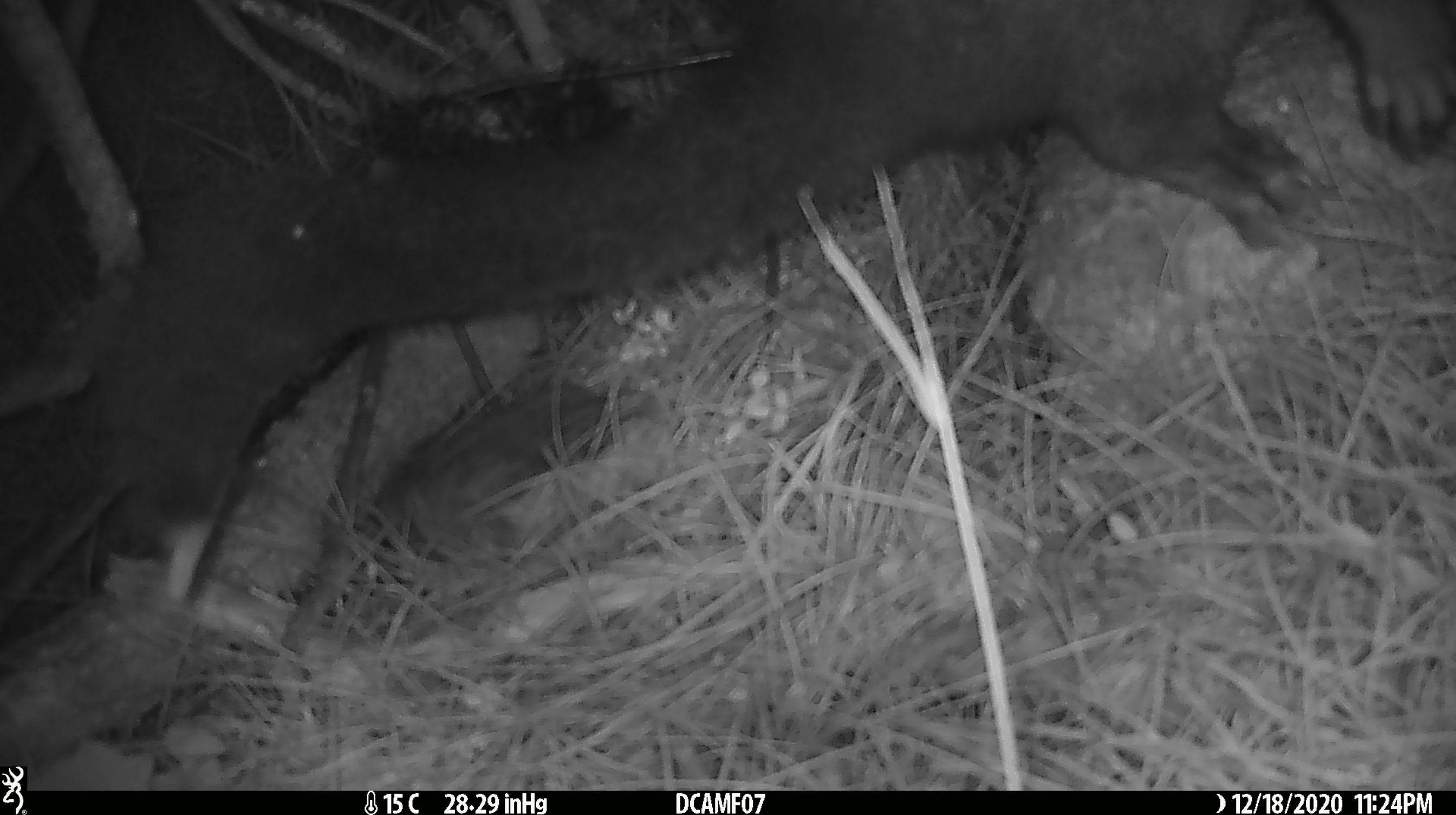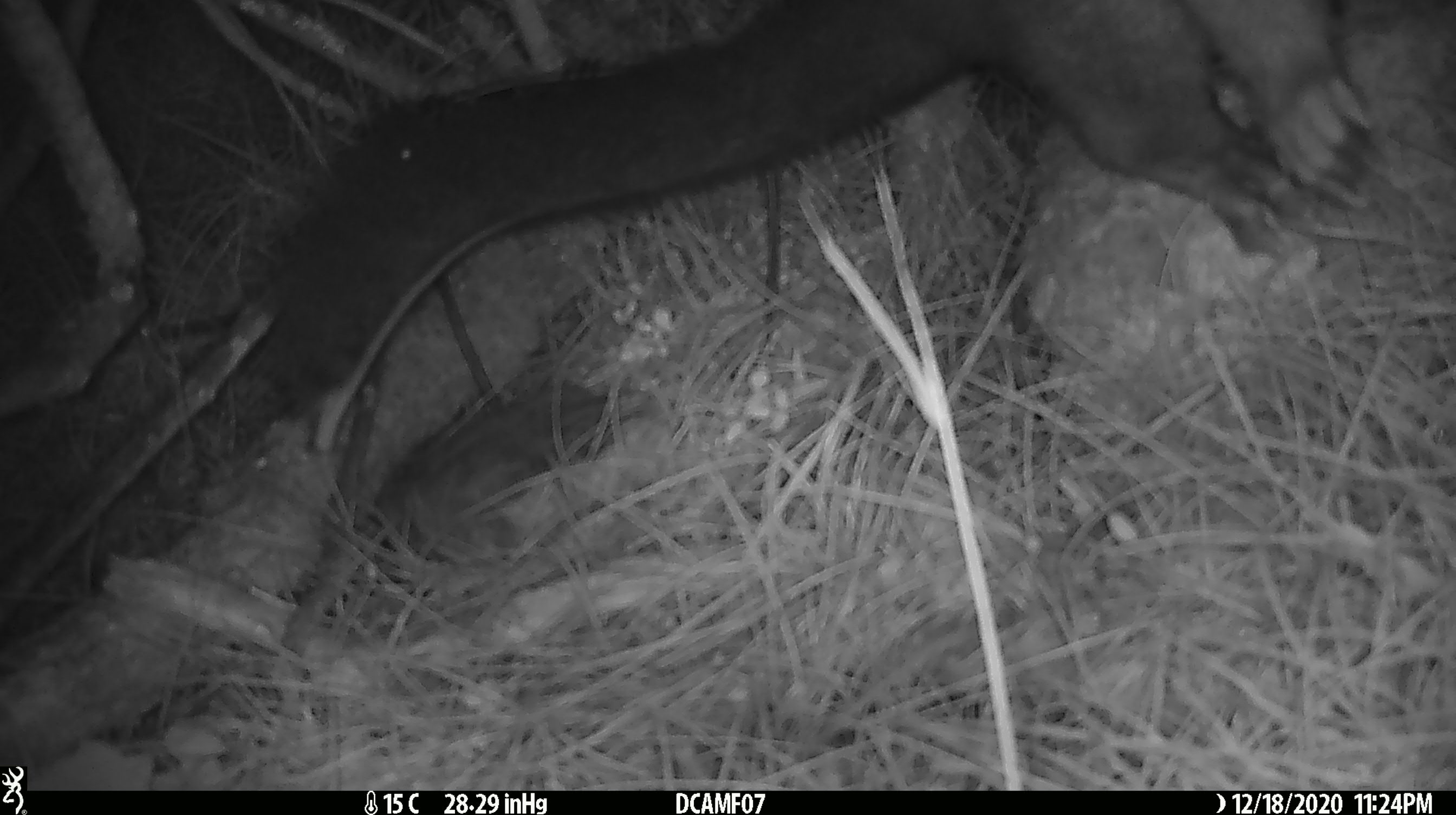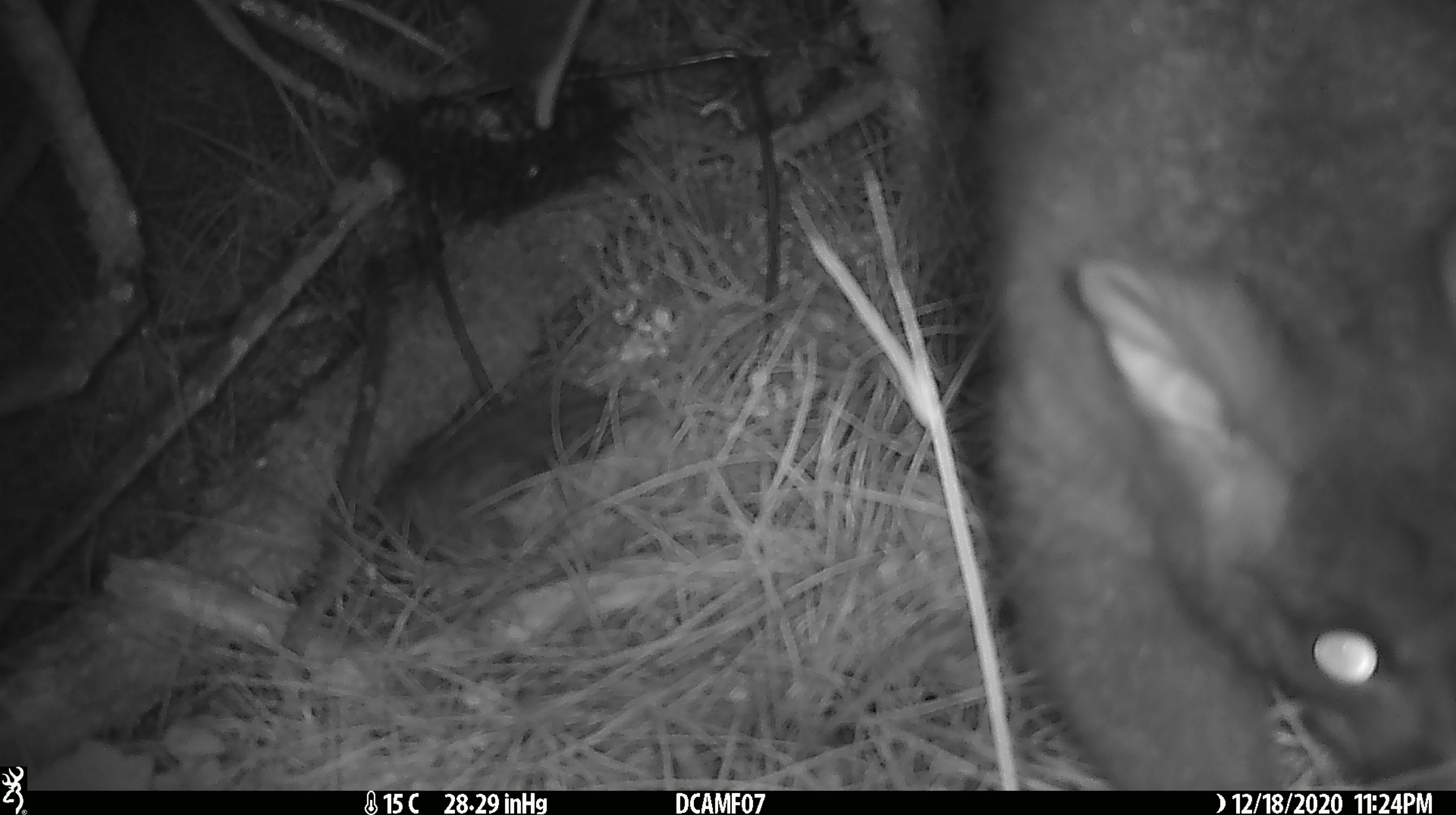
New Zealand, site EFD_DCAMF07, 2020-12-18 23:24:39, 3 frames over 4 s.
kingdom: Animalia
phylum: Chordata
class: Mammalia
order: Diprotodontia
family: Phalangeridae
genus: Trichosurus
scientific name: Trichosurus vulpecula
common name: common brushtail possum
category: possum